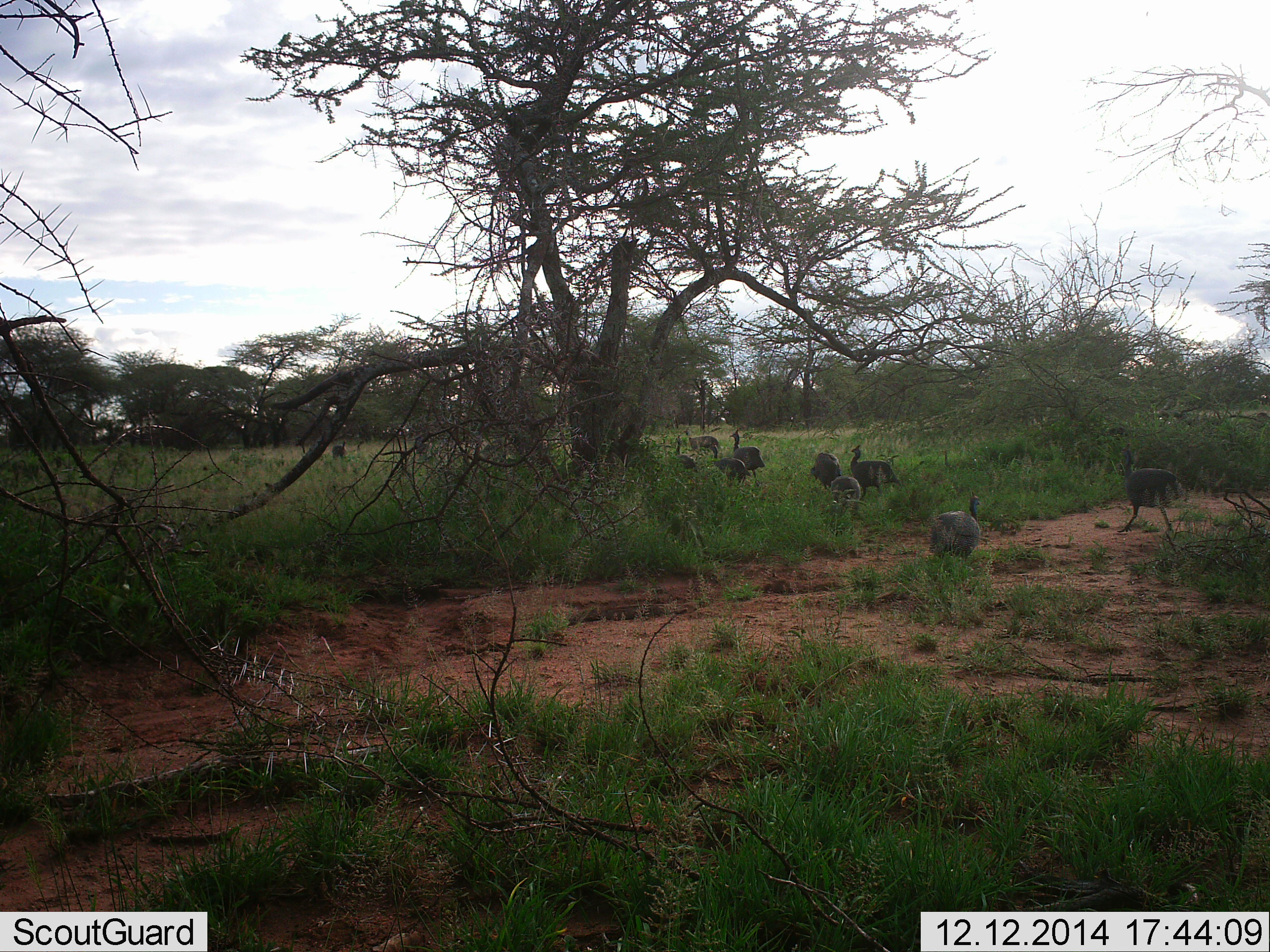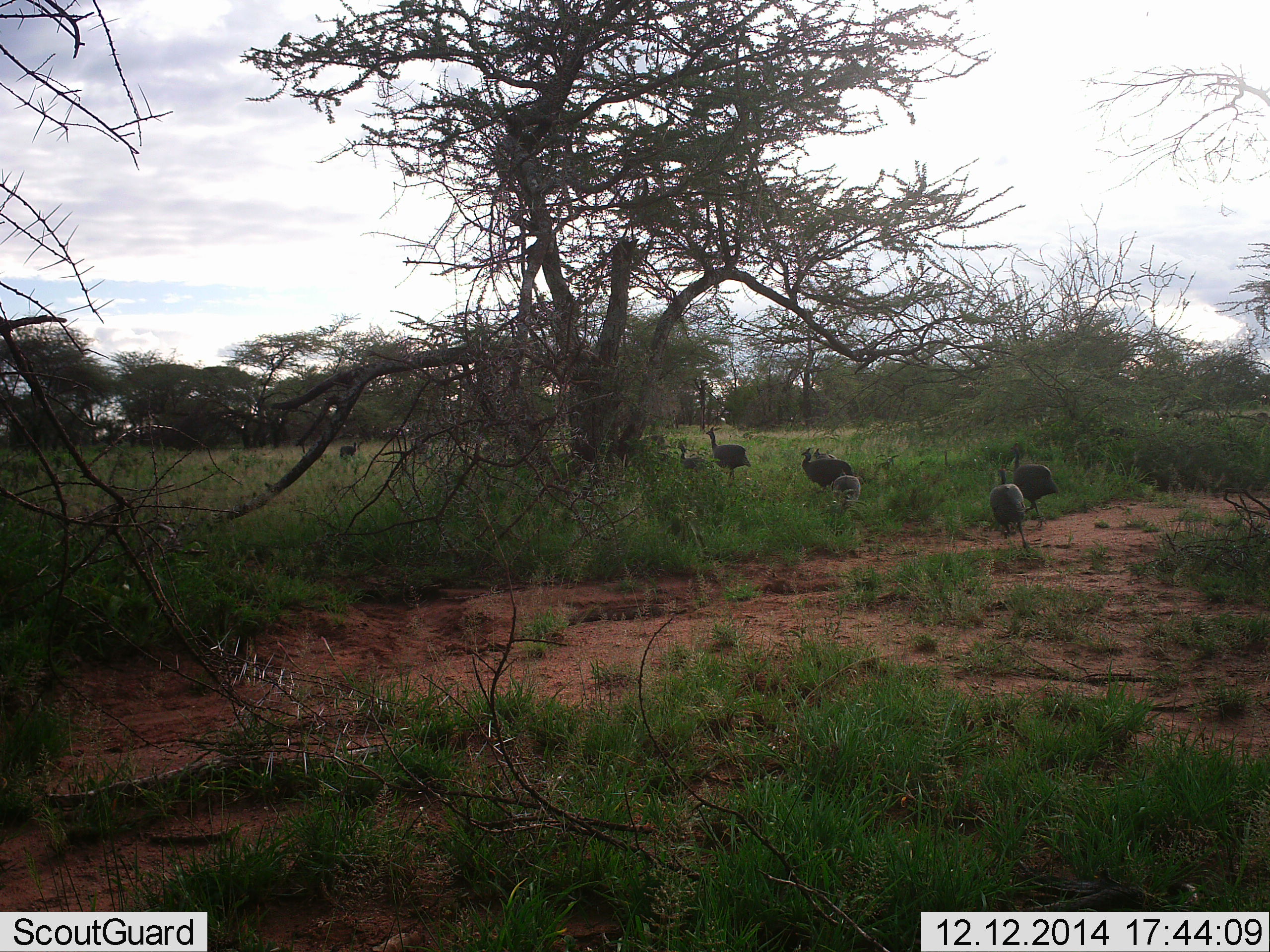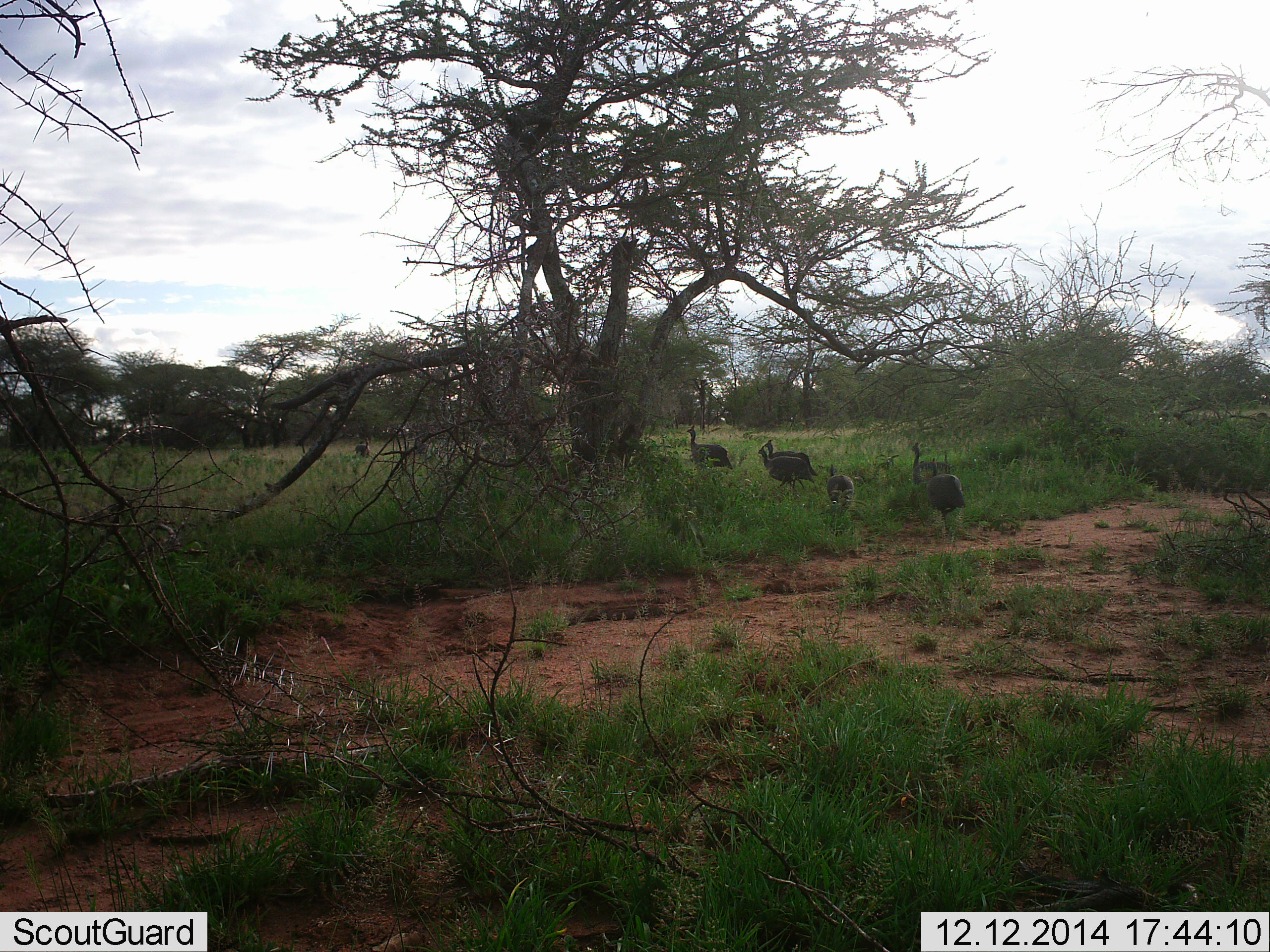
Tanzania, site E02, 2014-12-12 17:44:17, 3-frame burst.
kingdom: Animalia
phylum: Chordata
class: Aves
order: Galliformes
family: Numididae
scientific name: Numididae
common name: guinea fowl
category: guineafowl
Guineafowl (guinea fowl) (Numididae), count 11-50. Behavior (volunteer vote fractions): standing 10%, resting 0%, moving 100%, interacting 0%. Young present (vote fraction): 30%. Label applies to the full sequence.